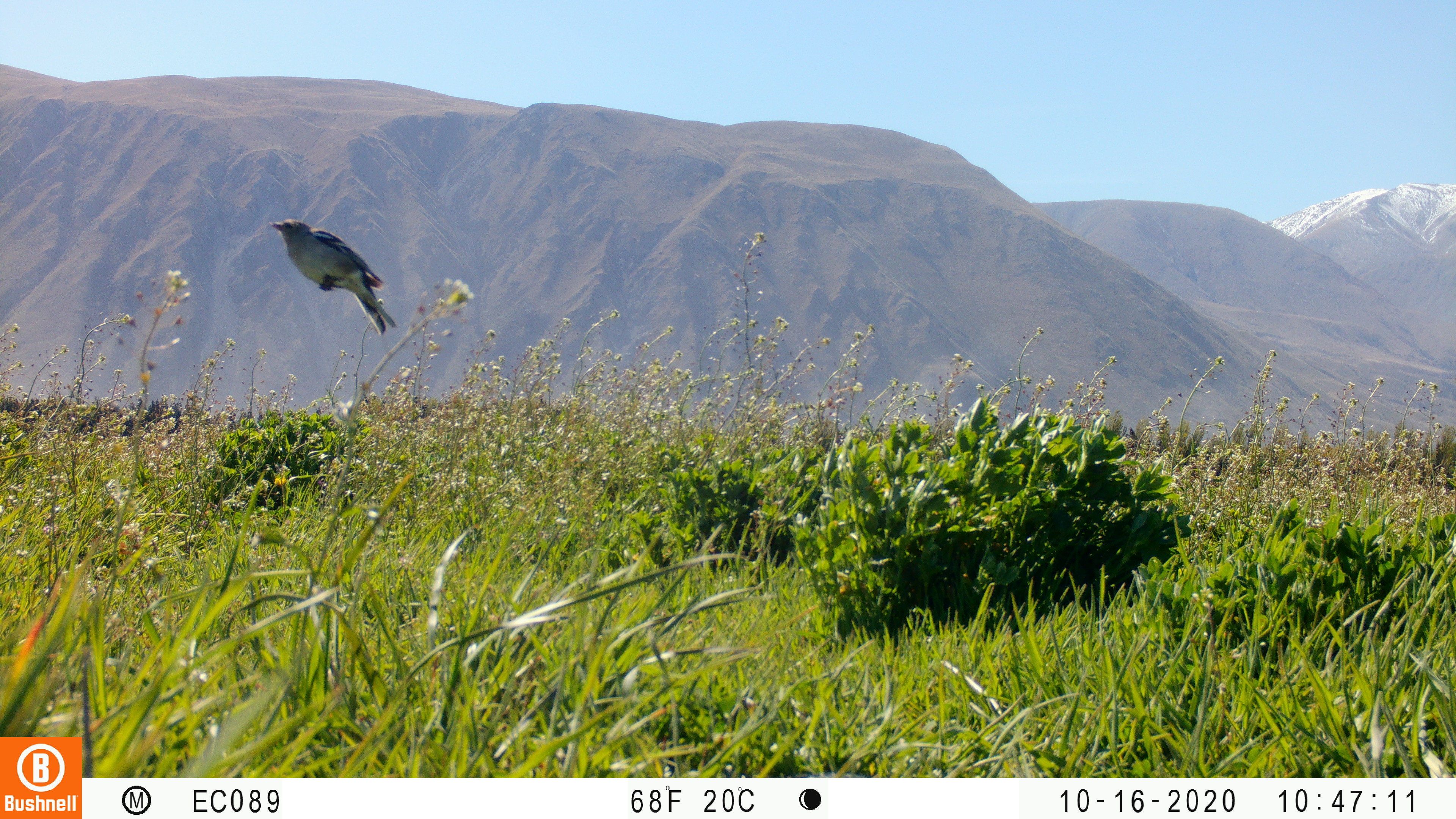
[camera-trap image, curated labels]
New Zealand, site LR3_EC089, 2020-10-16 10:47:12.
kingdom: Animalia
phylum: Chordata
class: Aves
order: Passeriformes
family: Fringillidae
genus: Fringilla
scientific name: Fringilla coelebs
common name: common chaffinch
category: chaffinch